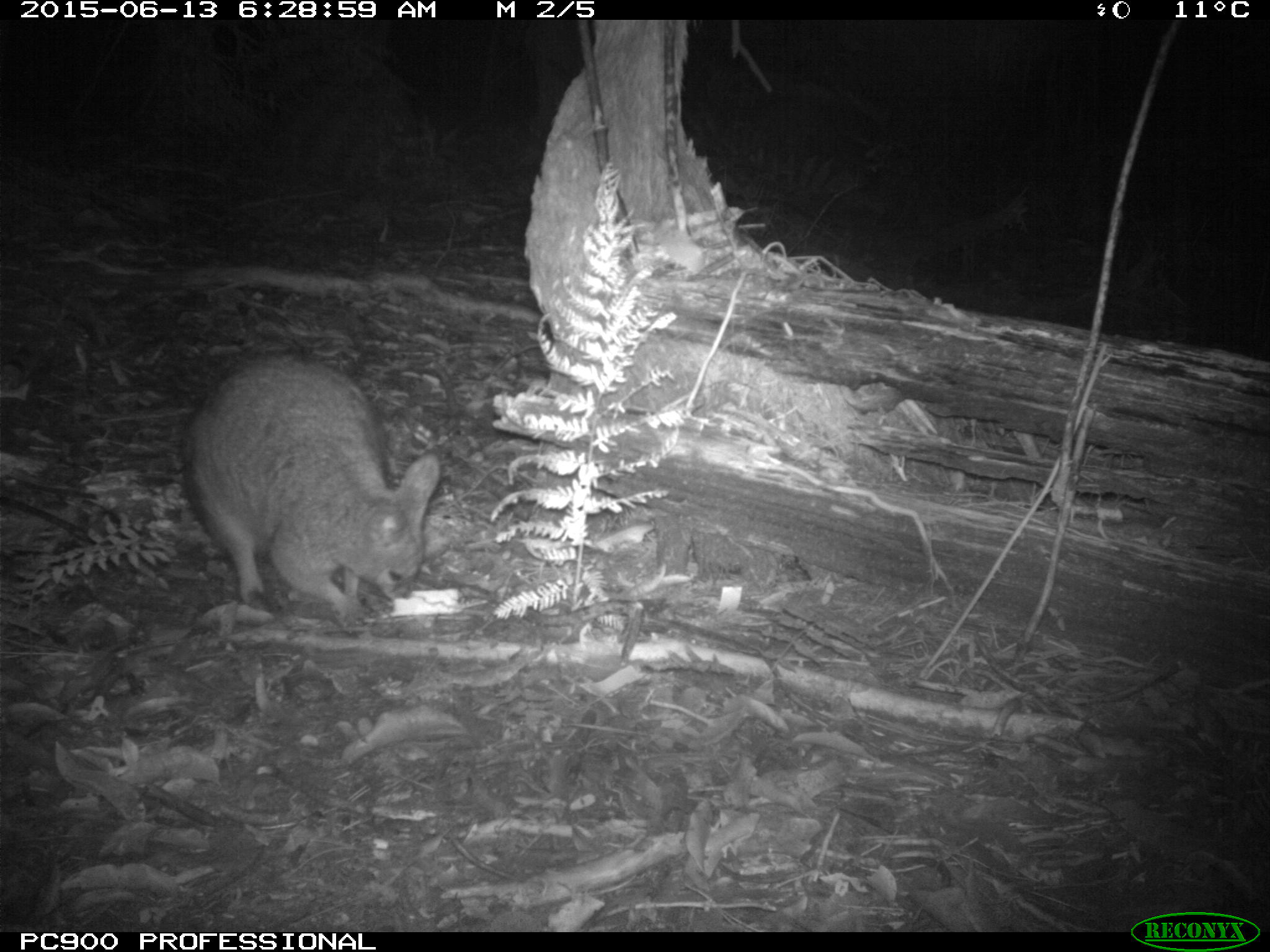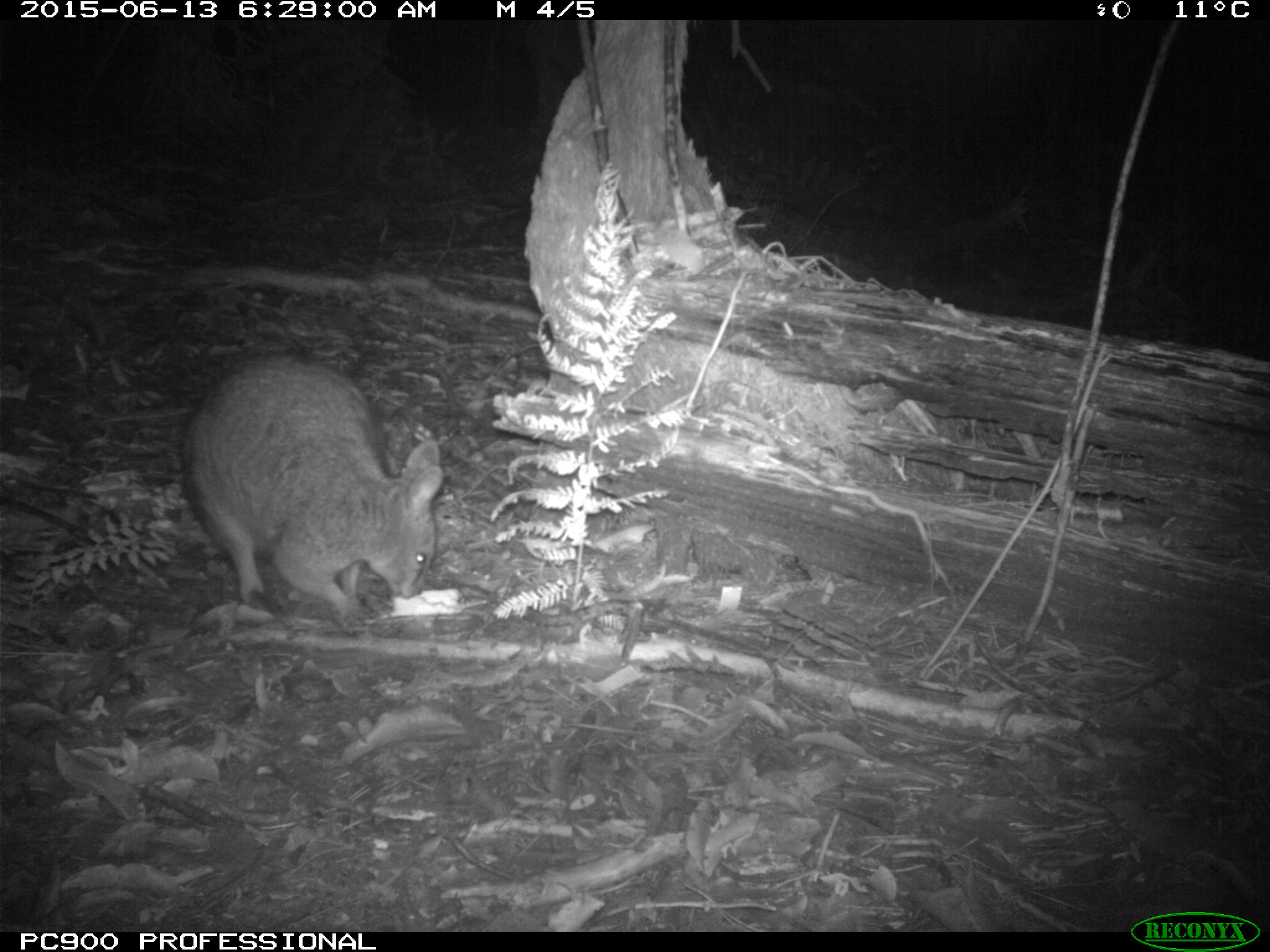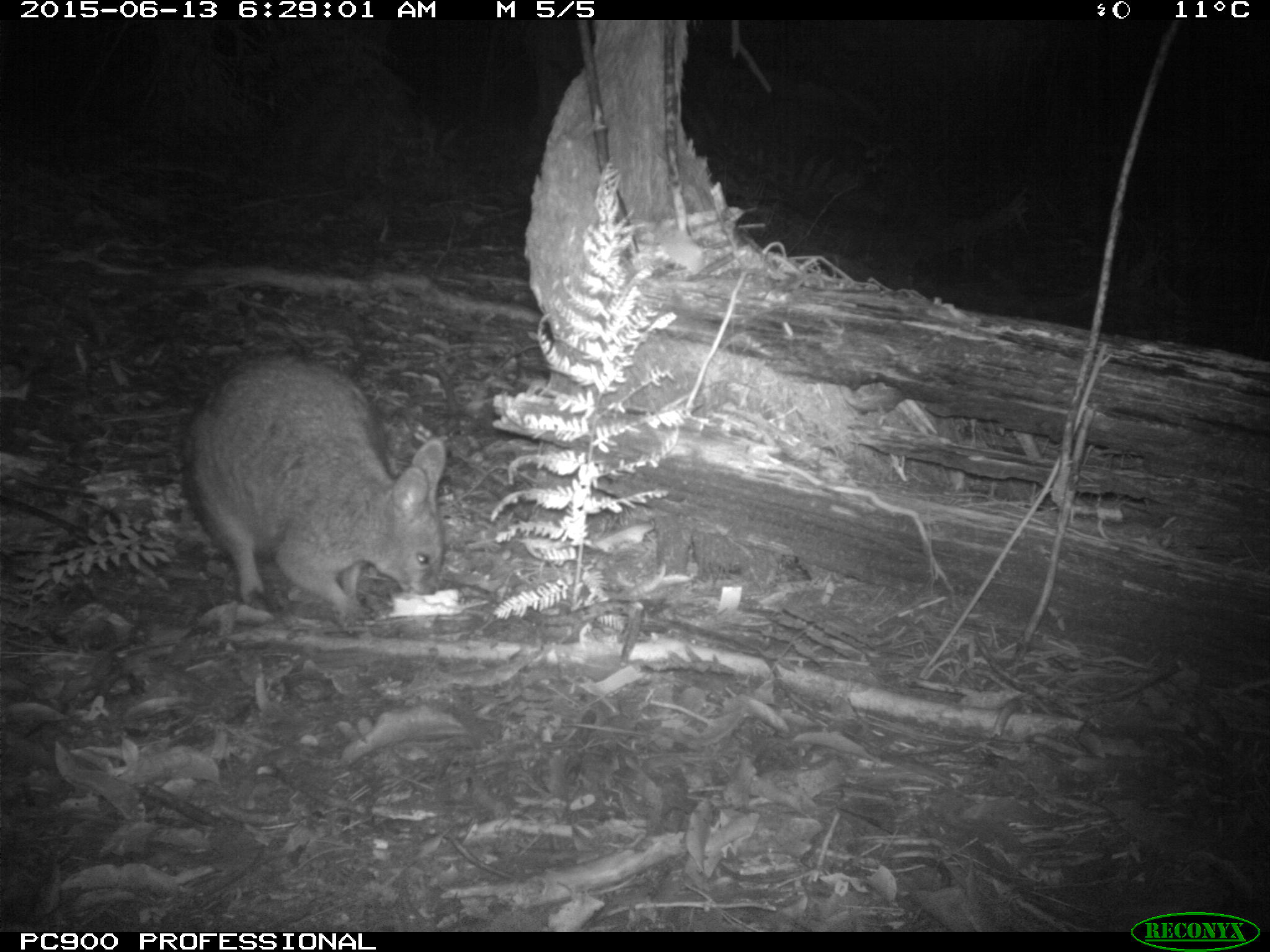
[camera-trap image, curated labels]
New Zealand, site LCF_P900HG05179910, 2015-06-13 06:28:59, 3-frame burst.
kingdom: Animalia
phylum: Chordata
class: Mammalia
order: Diprotodontia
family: Macropodidae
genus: Notamacropus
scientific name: Notamacropus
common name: wallaby